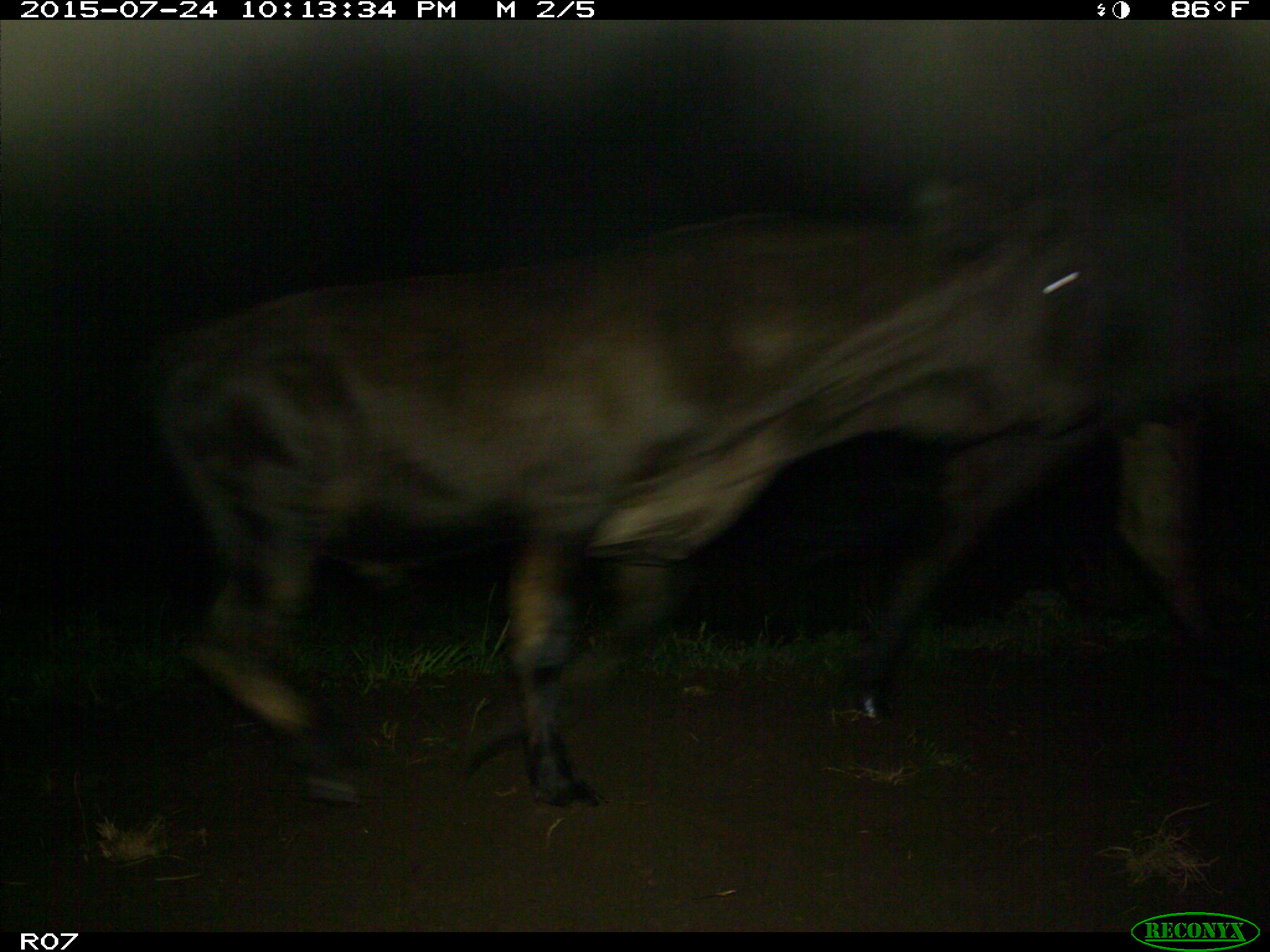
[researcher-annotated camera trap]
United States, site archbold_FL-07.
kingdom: Animalia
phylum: Chordata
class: Mammalia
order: Artiodactyla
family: Bovidae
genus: Bos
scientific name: Bos taurus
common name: domestic cow